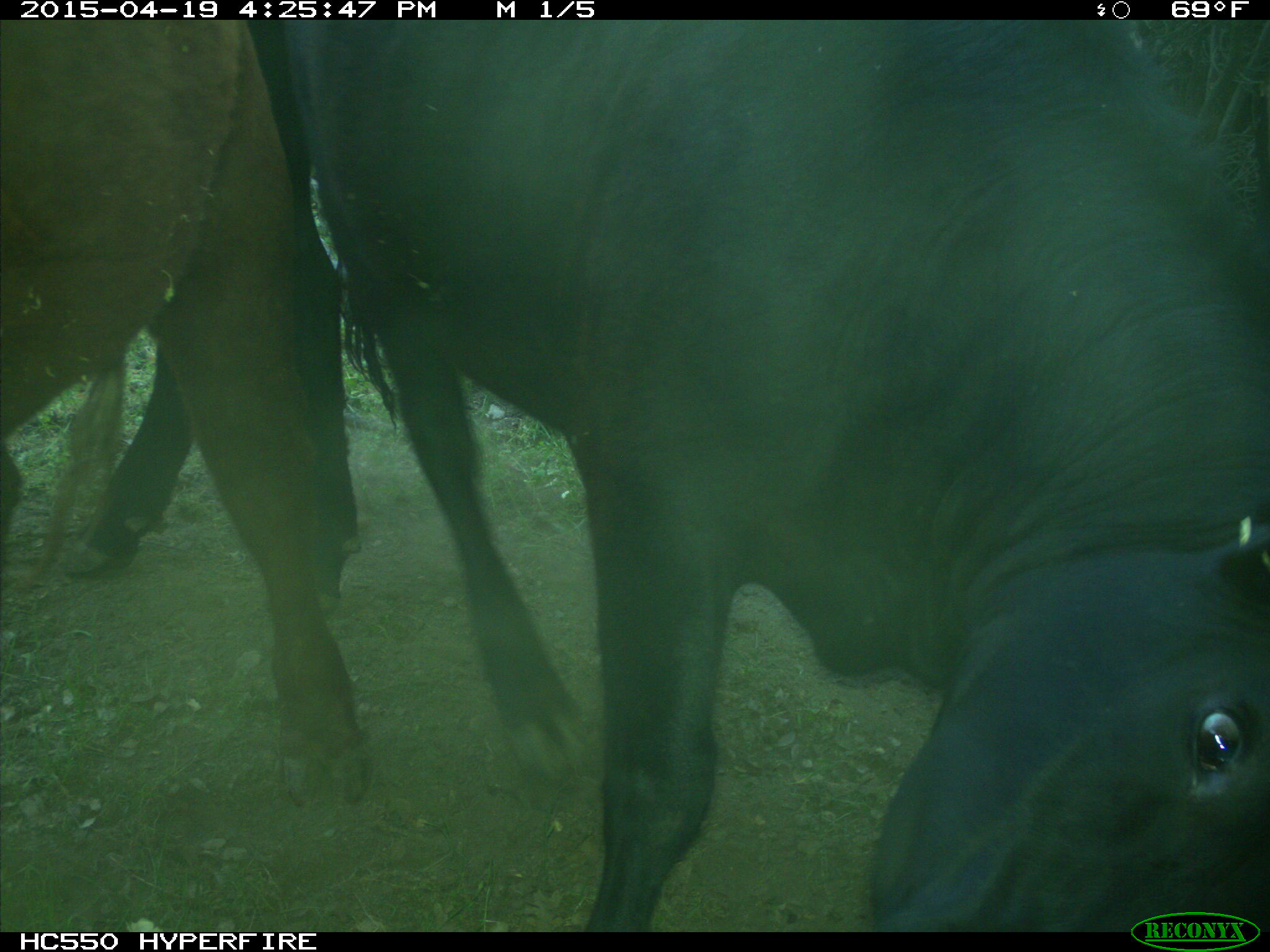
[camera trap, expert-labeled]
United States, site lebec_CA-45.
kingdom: Animalia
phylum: Chordata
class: Mammalia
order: Artiodactyla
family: Bovidae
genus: Bos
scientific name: Bos taurus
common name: domestic cow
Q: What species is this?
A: Bos taurus (domestic cow).